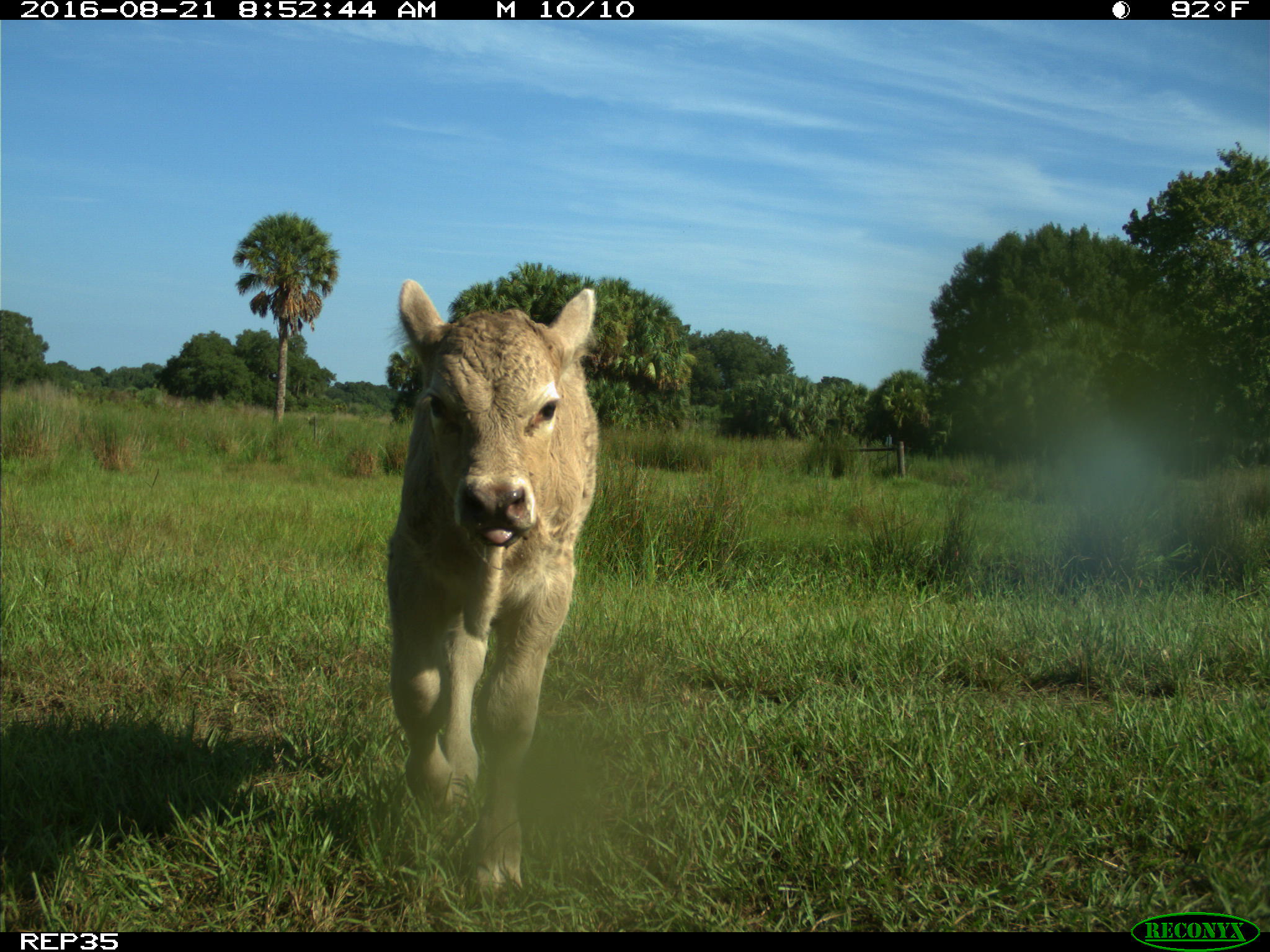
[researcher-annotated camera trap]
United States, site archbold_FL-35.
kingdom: Animalia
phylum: Chordata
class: Mammalia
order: Artiodactyla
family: Bovidae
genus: Bos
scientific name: Bos taurus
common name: domestic cow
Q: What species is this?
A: Bos taurus (domestic cow).